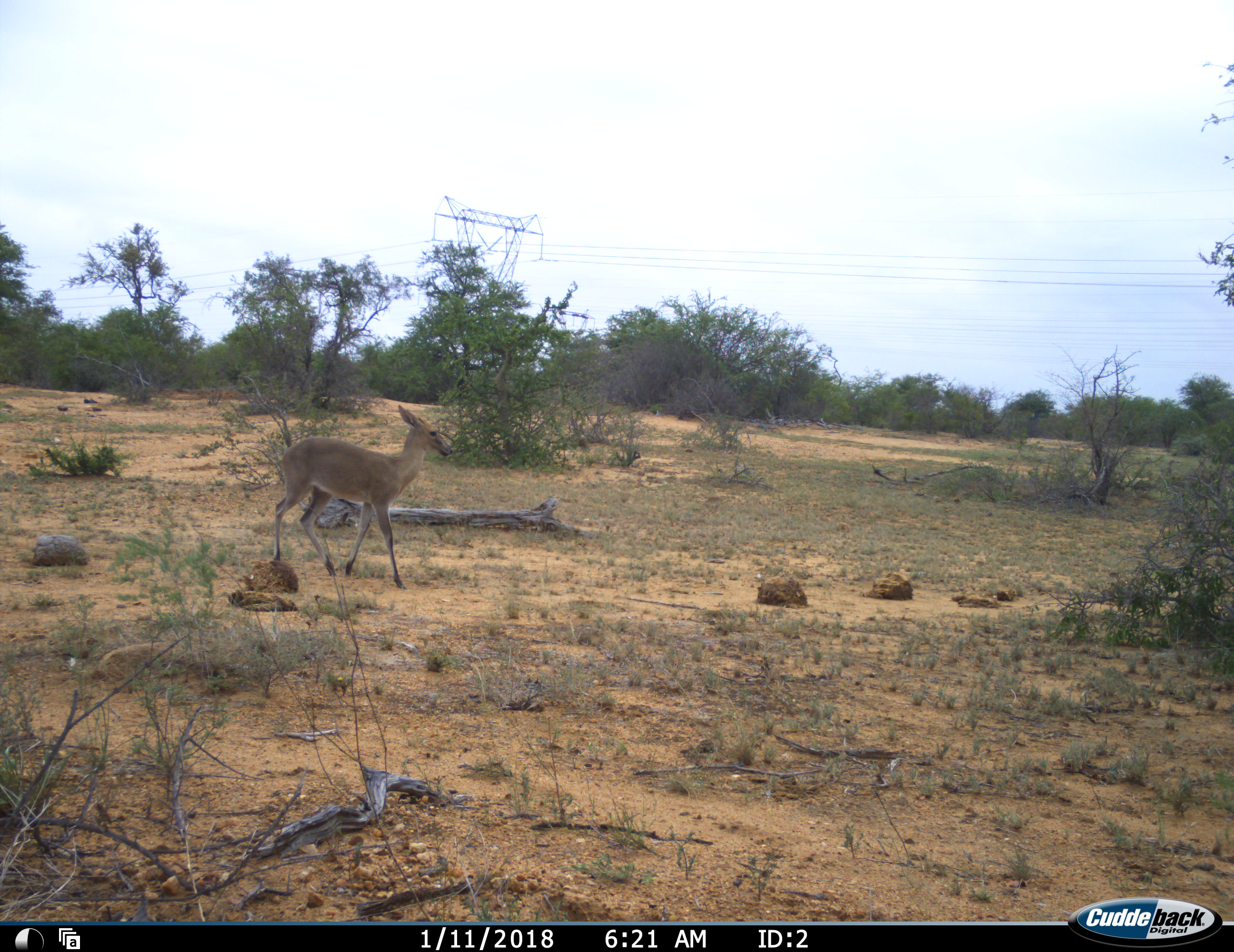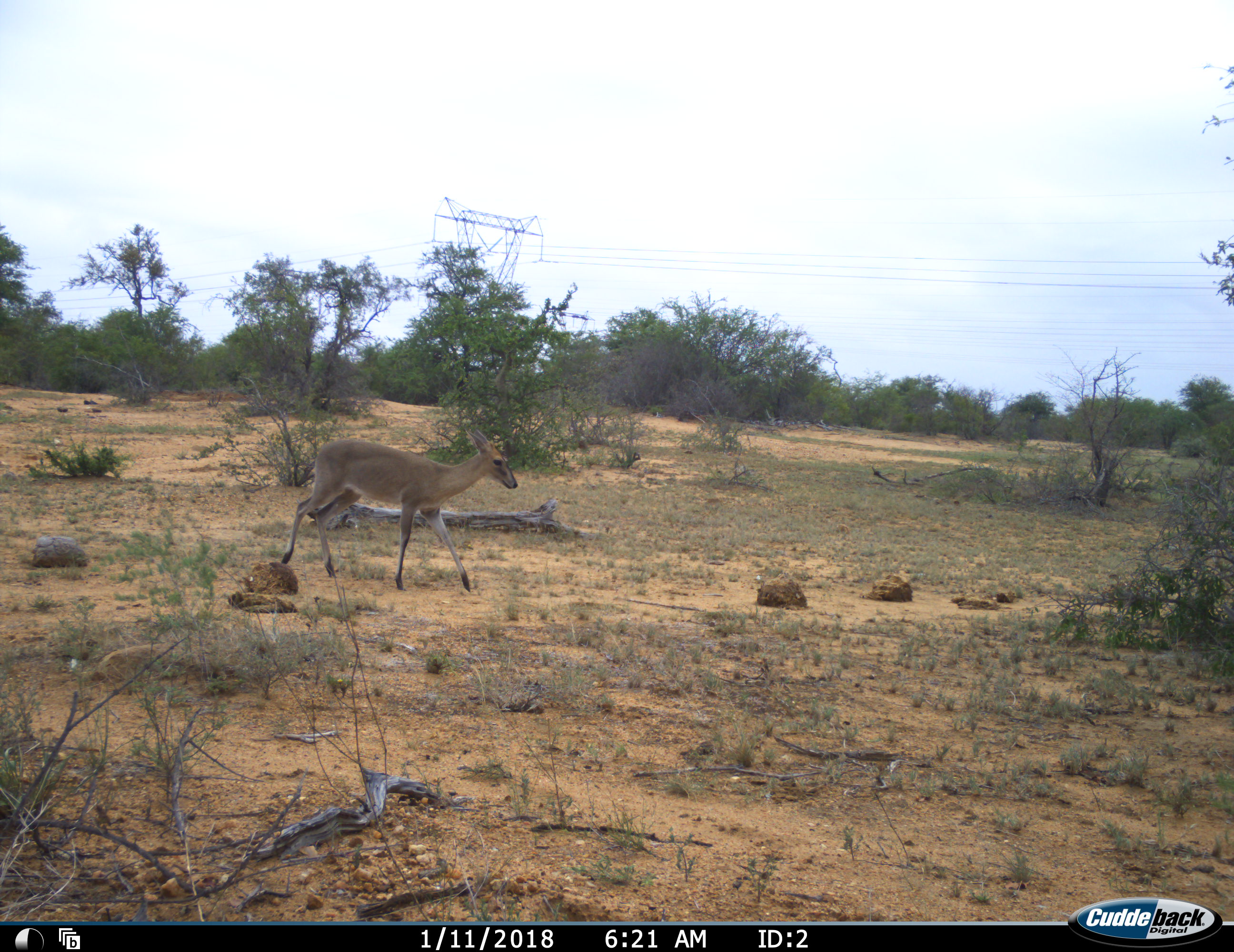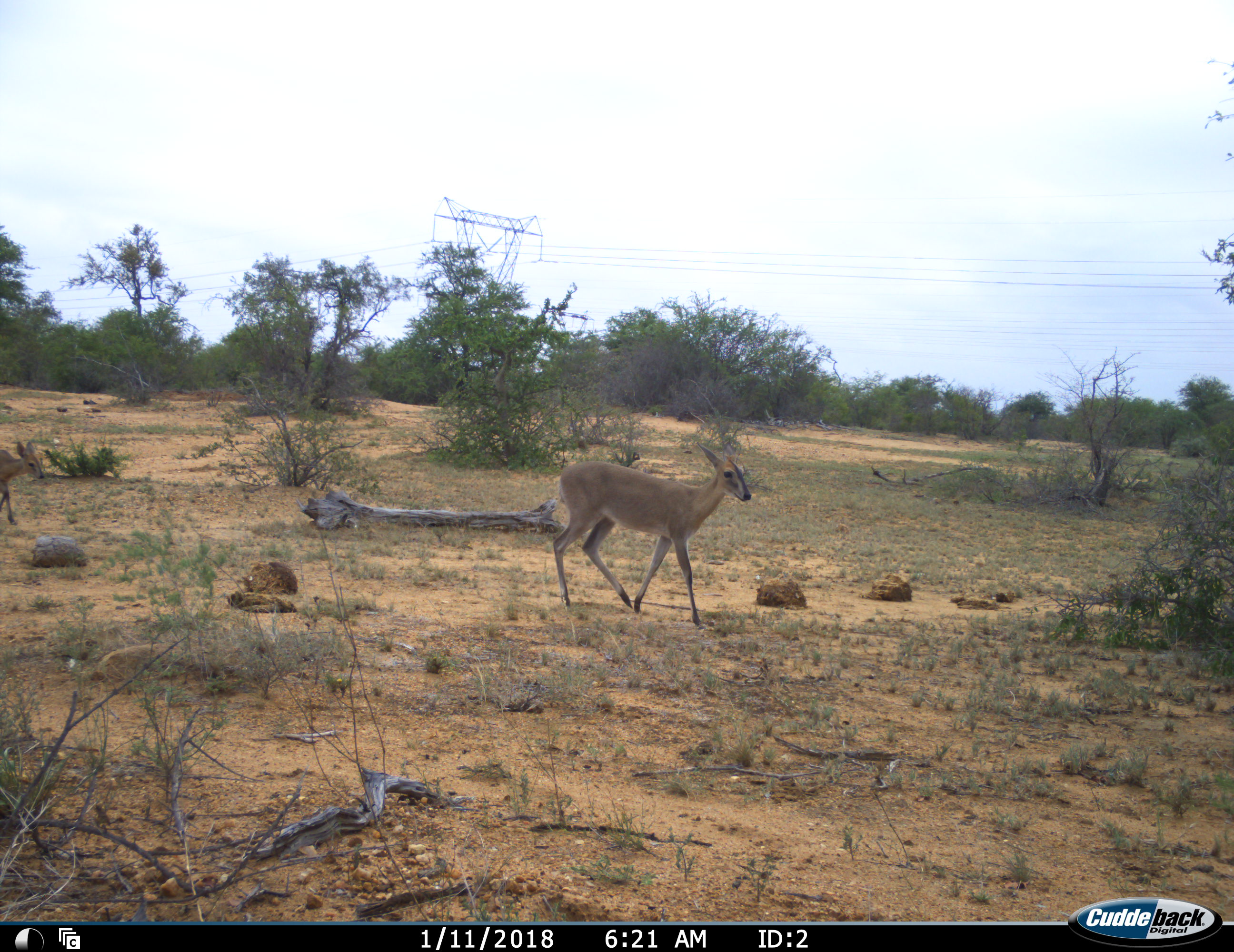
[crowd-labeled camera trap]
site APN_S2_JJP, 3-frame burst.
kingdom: Animalia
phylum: Chordata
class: Mammalia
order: Artiodactyla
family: Bovidae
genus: Sylvicapra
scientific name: Sylvicapra grimmia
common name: common duiker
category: duikercommongrey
Duikercommongrey (common duiker) (Sylvicapra grimmia), count 2. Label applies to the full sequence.